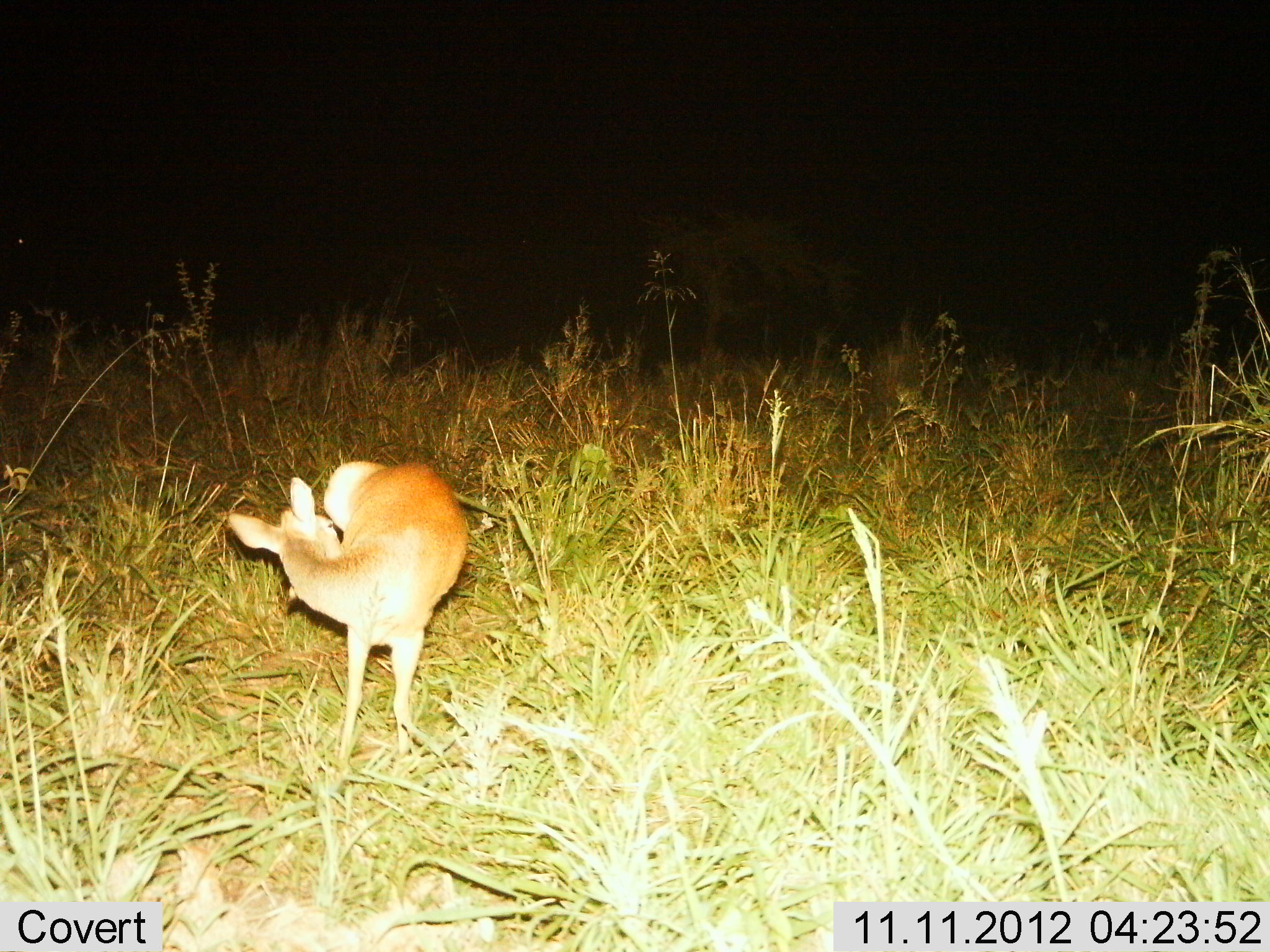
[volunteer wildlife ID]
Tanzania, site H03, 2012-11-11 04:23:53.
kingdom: Animalia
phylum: Chordata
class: Mammalia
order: Artiodactyla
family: Bovidae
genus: Redunca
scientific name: Redunca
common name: reedbuck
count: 1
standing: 90%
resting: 0%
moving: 10%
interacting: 0%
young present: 0%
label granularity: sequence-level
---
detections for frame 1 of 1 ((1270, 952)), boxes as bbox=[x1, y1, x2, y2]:
animal: bbox=[222, 458, 472, 756]